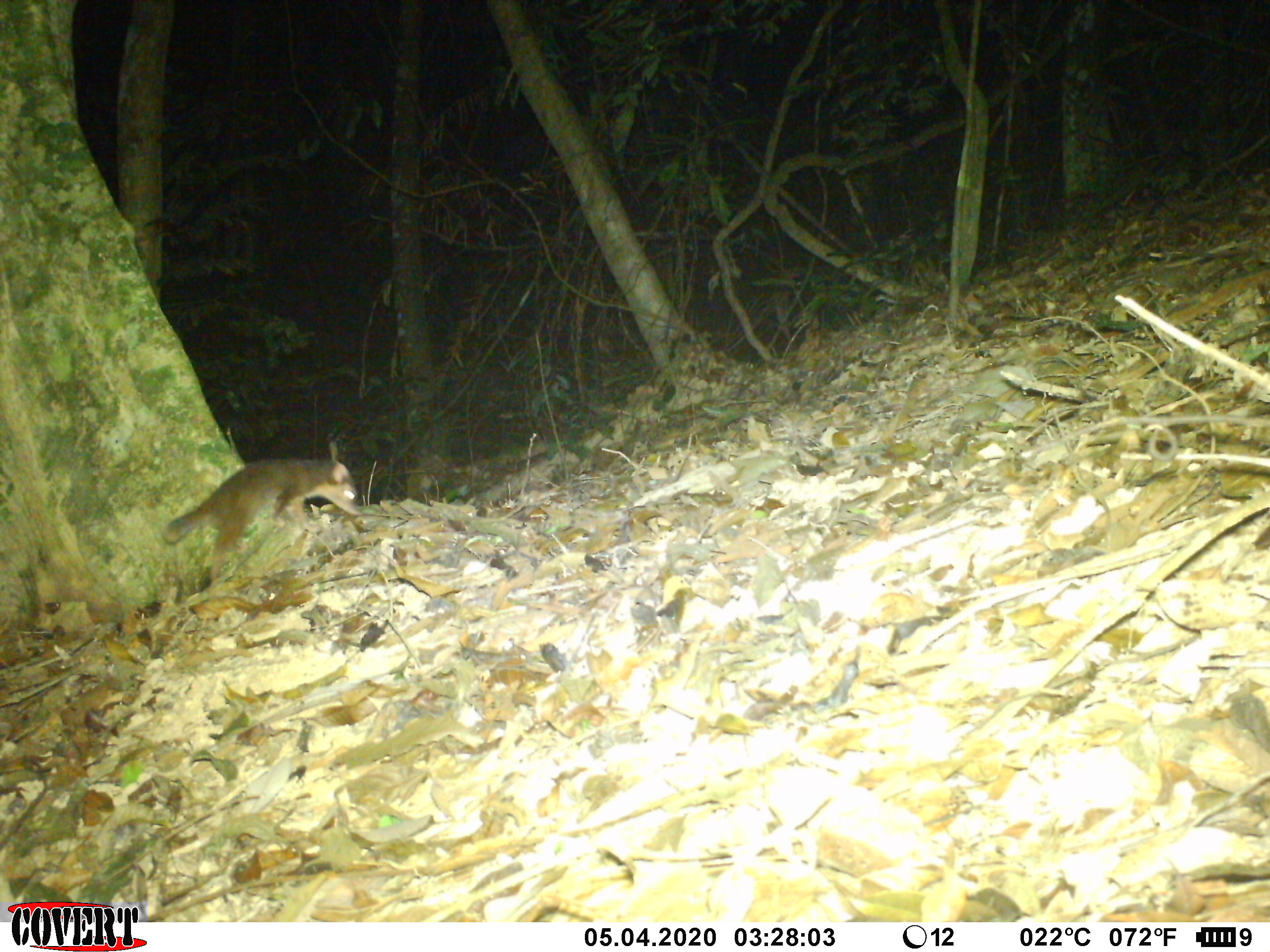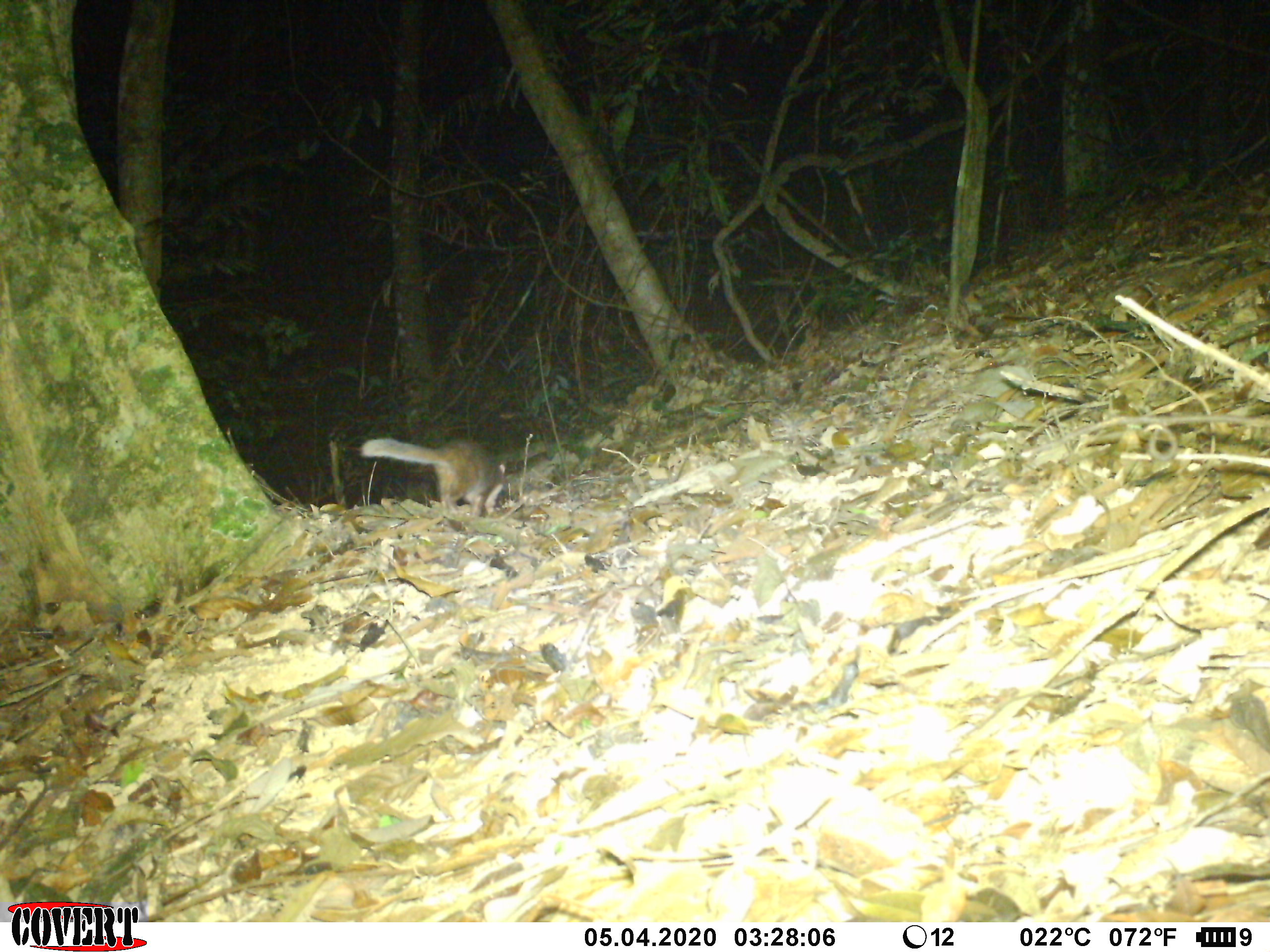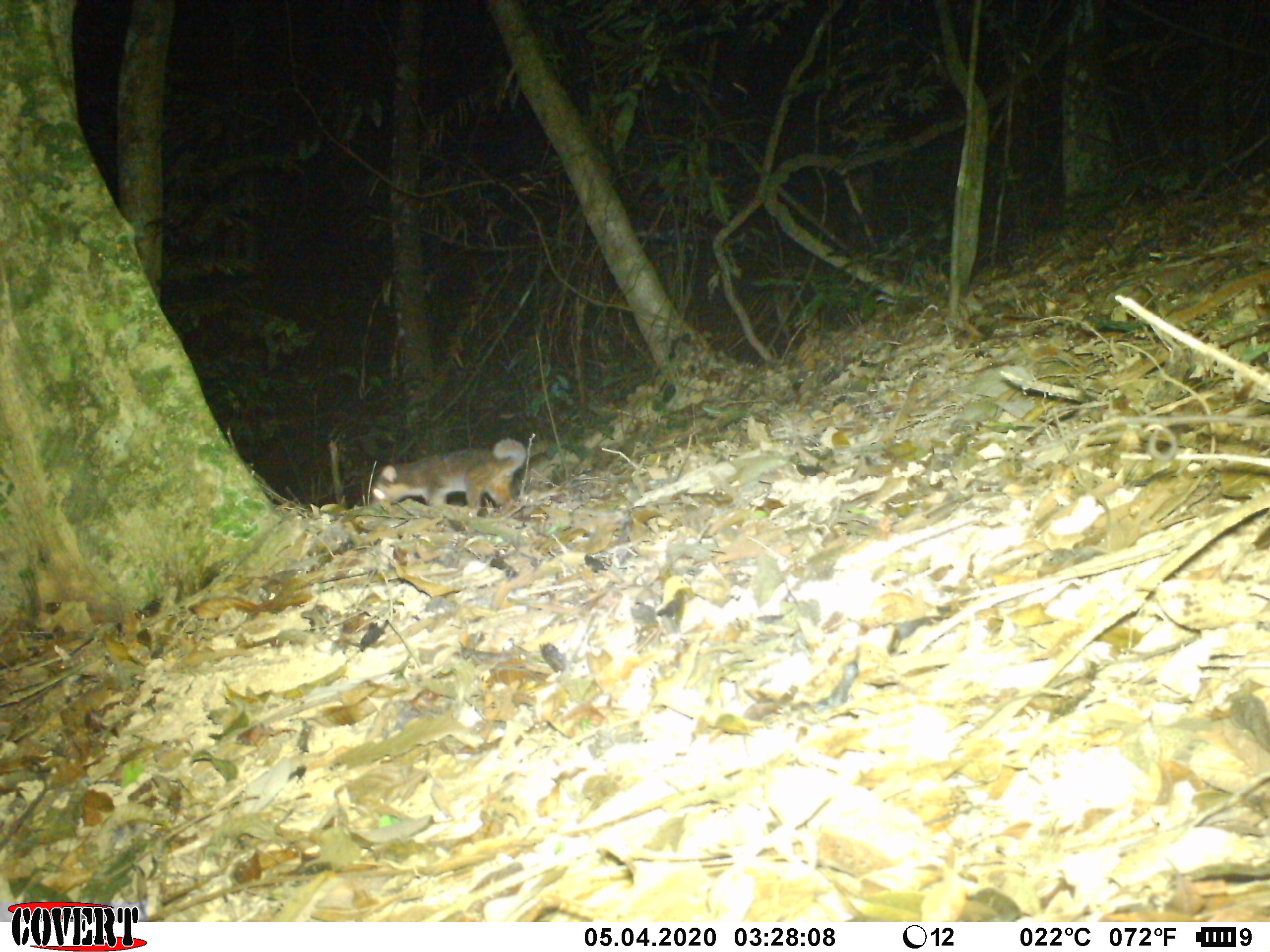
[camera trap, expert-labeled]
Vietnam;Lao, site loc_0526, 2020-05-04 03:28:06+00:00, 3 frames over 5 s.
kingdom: Animalia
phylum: Chordata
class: Mammalia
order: Carnivora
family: Mustelidae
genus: Melogale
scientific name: Melogale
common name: ferret badger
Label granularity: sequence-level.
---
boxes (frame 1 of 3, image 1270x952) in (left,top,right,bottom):
ferret badger: (163,456,363,581)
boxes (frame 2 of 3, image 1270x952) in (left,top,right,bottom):
ferret badger: (358,436,508,519)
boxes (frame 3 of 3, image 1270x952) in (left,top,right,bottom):
ferret badger: (369,437,527,509)